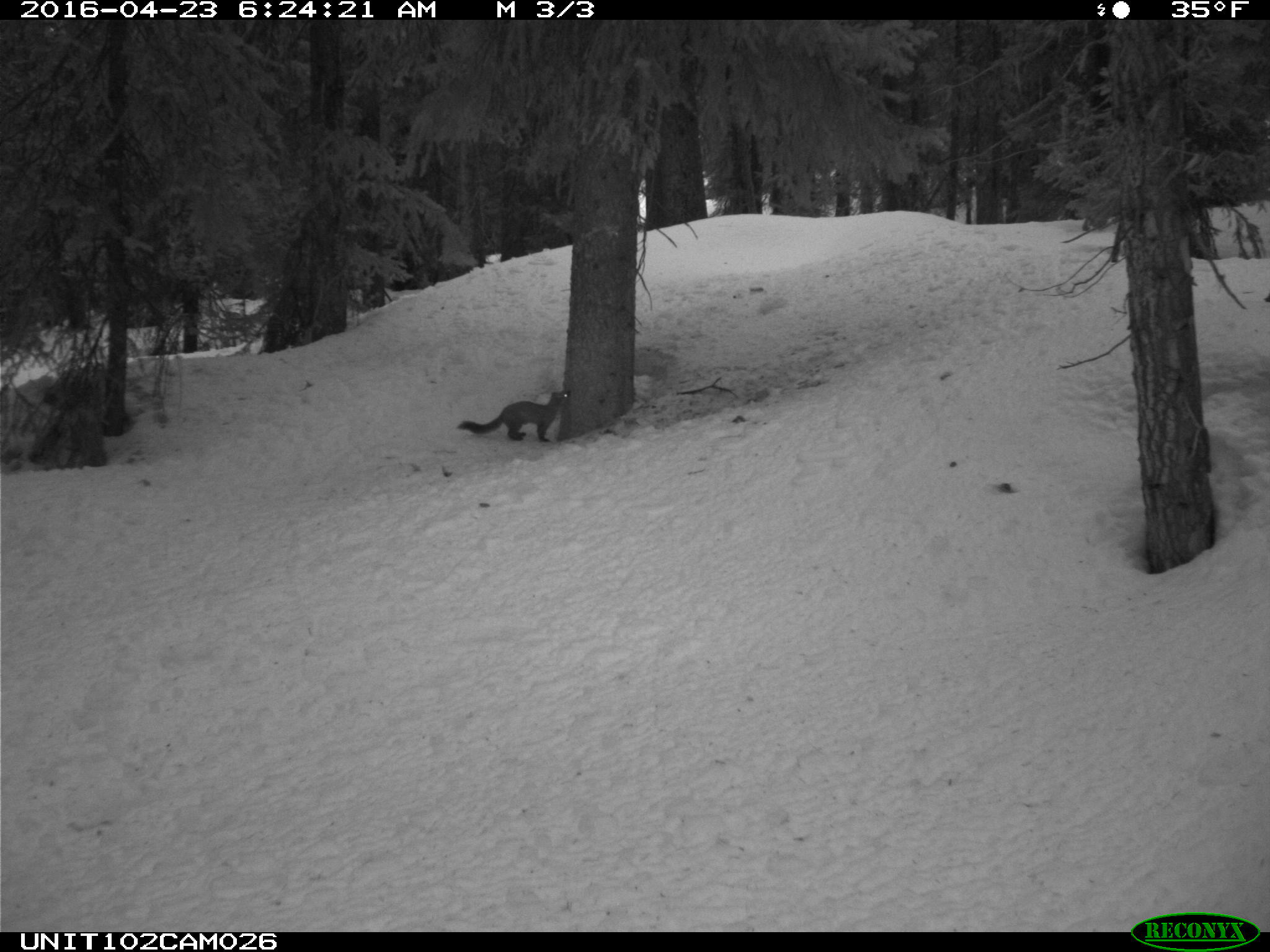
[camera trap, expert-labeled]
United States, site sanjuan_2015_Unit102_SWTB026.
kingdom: Animalia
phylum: Chordata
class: Mammalia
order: Carnivora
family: Mustelidae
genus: Martes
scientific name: Martes americana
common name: american marten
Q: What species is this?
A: Martes americana (american marten).